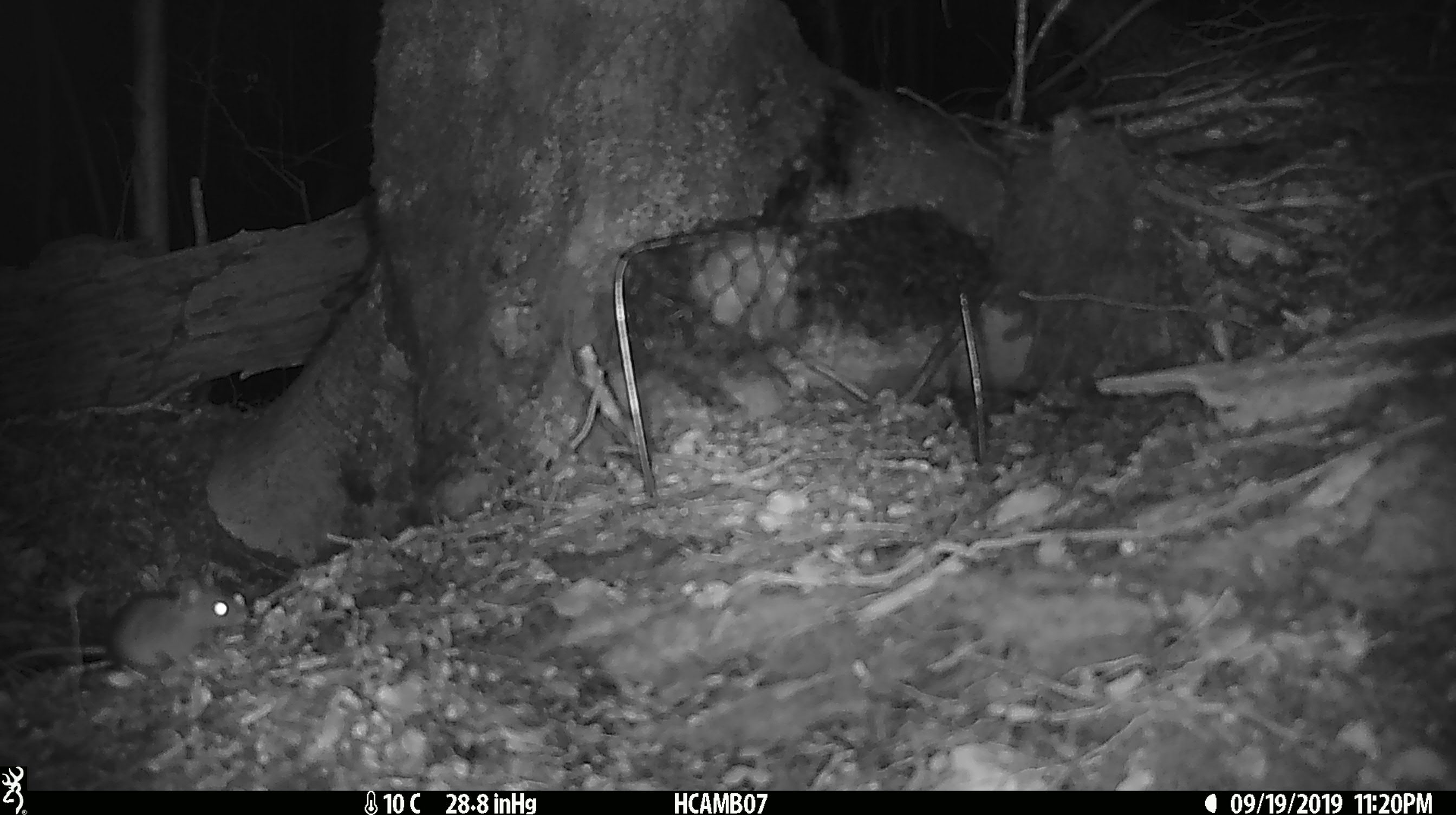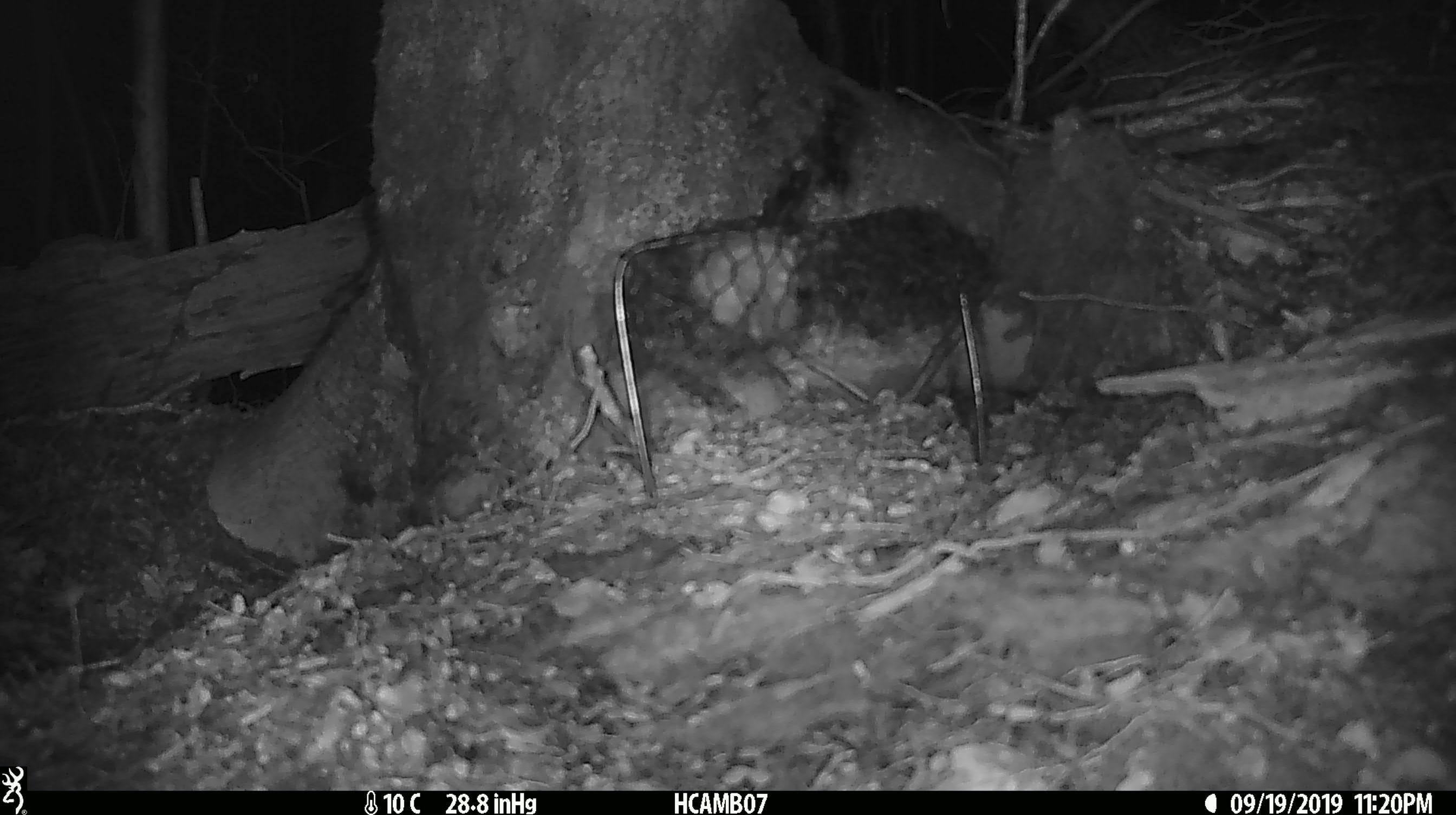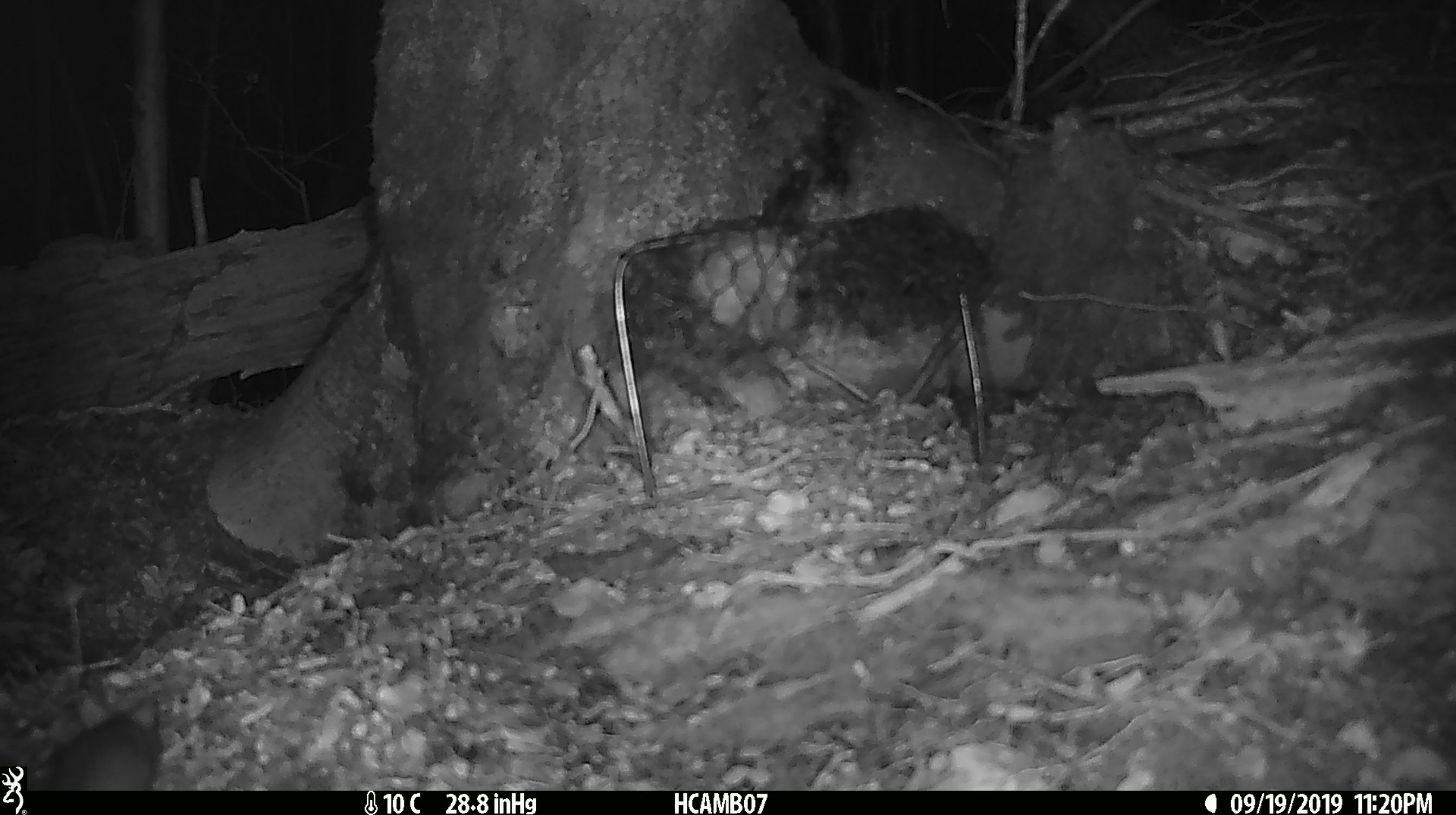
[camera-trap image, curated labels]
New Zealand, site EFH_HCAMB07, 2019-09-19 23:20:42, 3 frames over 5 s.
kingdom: Animalia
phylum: Chordata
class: Mammalia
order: Rodentia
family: Muridae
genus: Mus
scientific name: Mus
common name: mouse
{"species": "mouse (Mus)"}